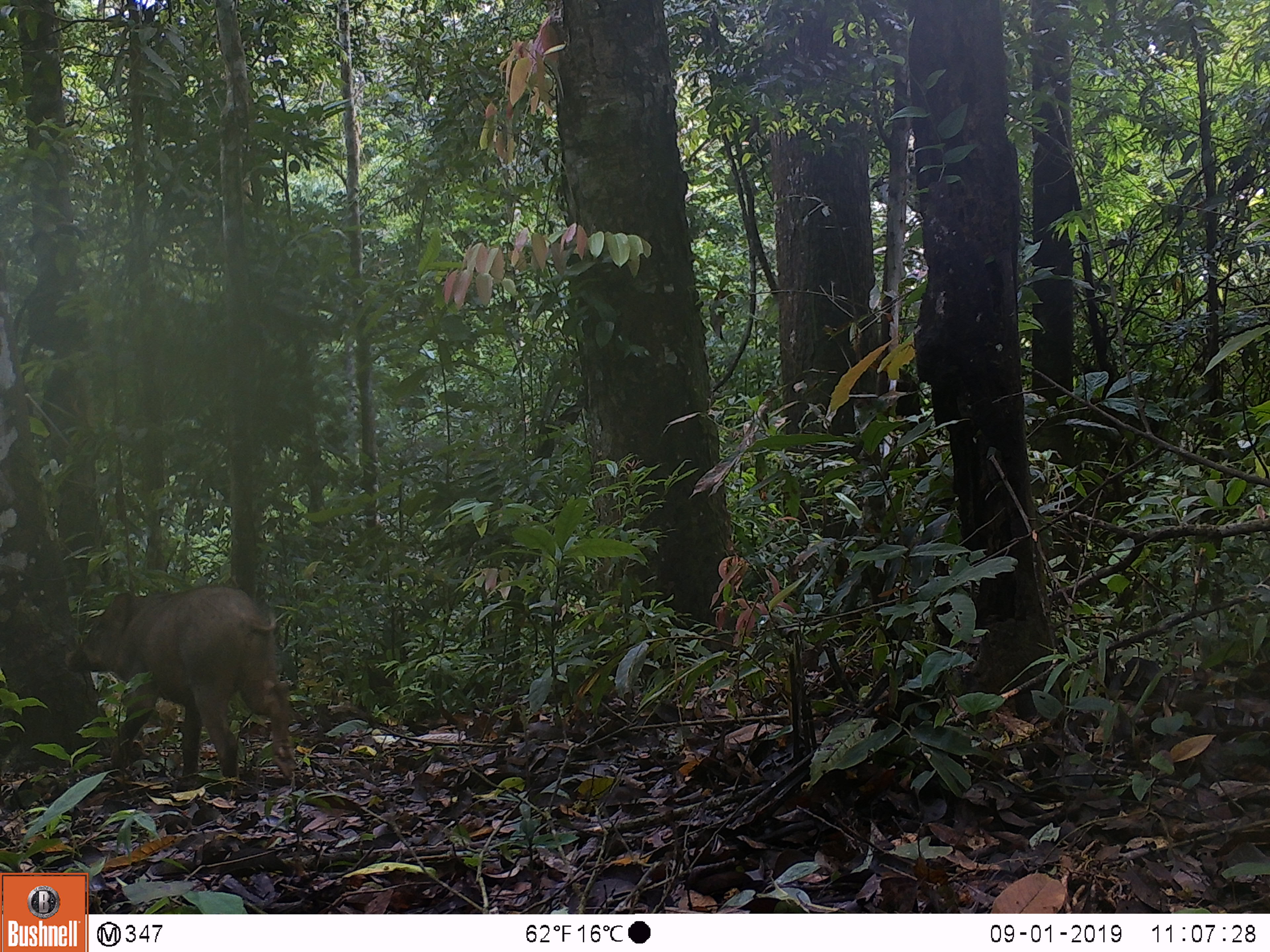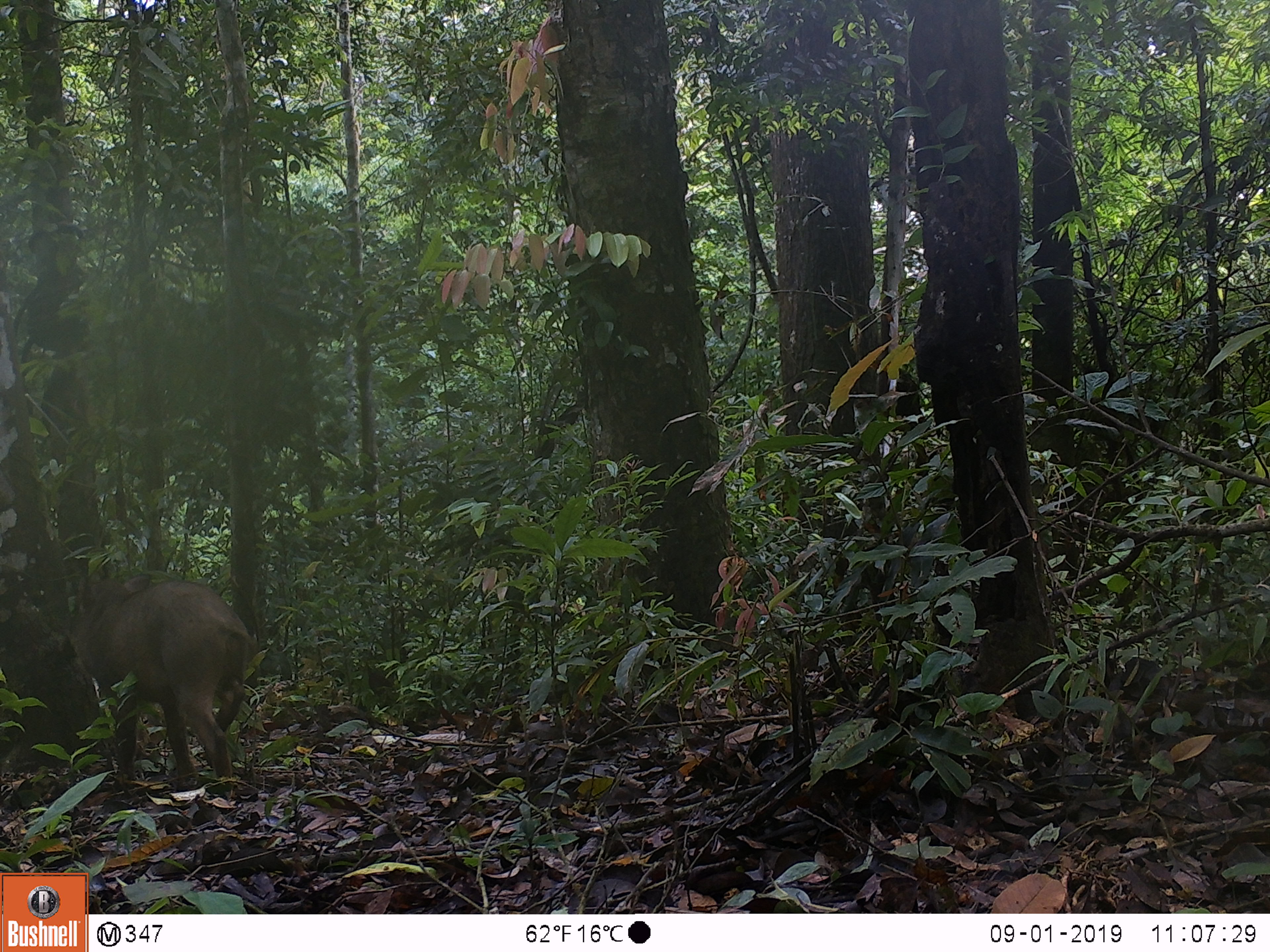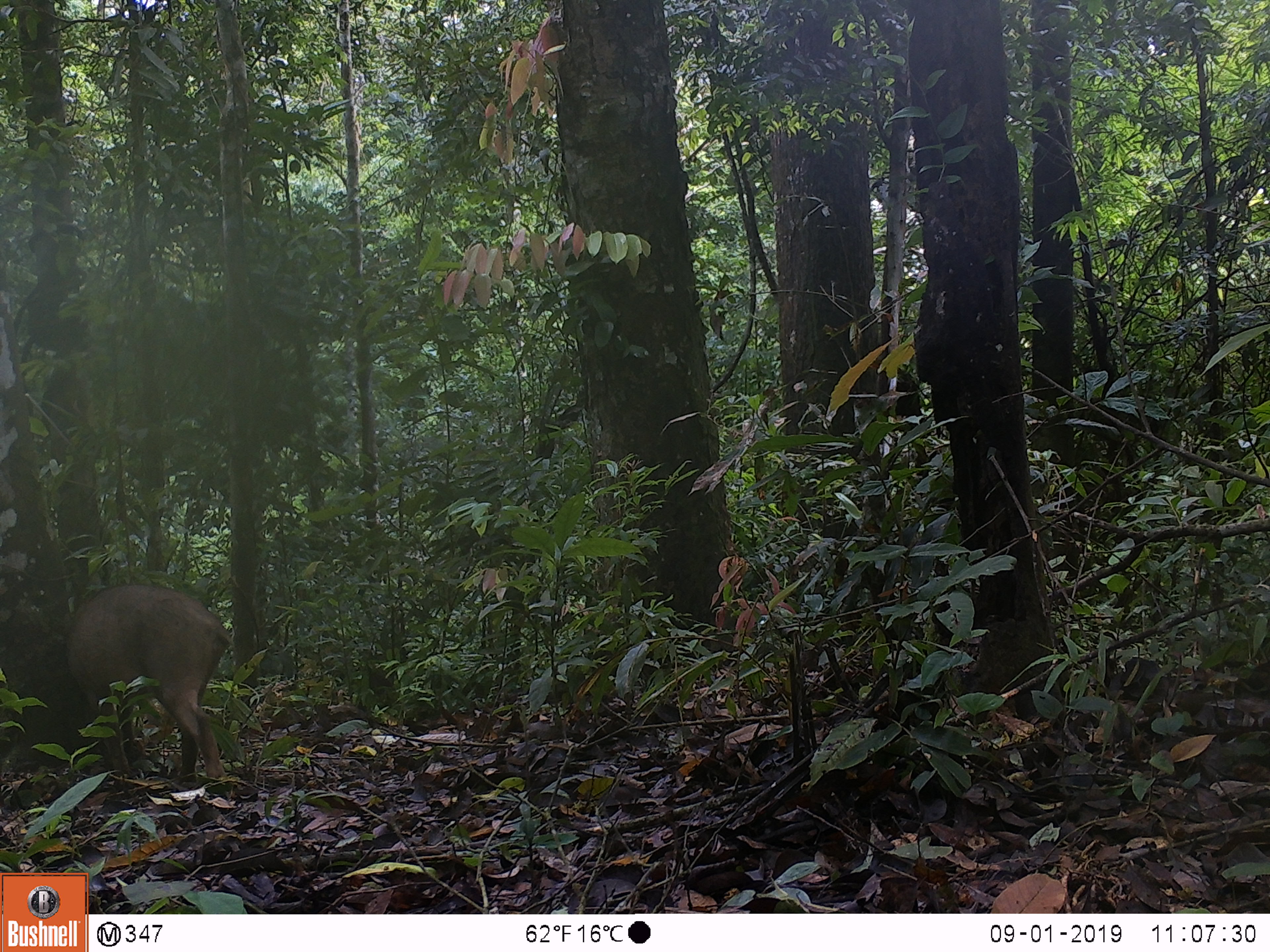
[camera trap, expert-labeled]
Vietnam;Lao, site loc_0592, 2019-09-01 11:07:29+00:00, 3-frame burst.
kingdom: Animalia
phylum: Chordata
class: Mammalia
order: Artiodactyla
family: Suidae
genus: Sus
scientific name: Sus scrofa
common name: eurasian wild pig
Eurasian wild pig (Sus scrofa). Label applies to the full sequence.